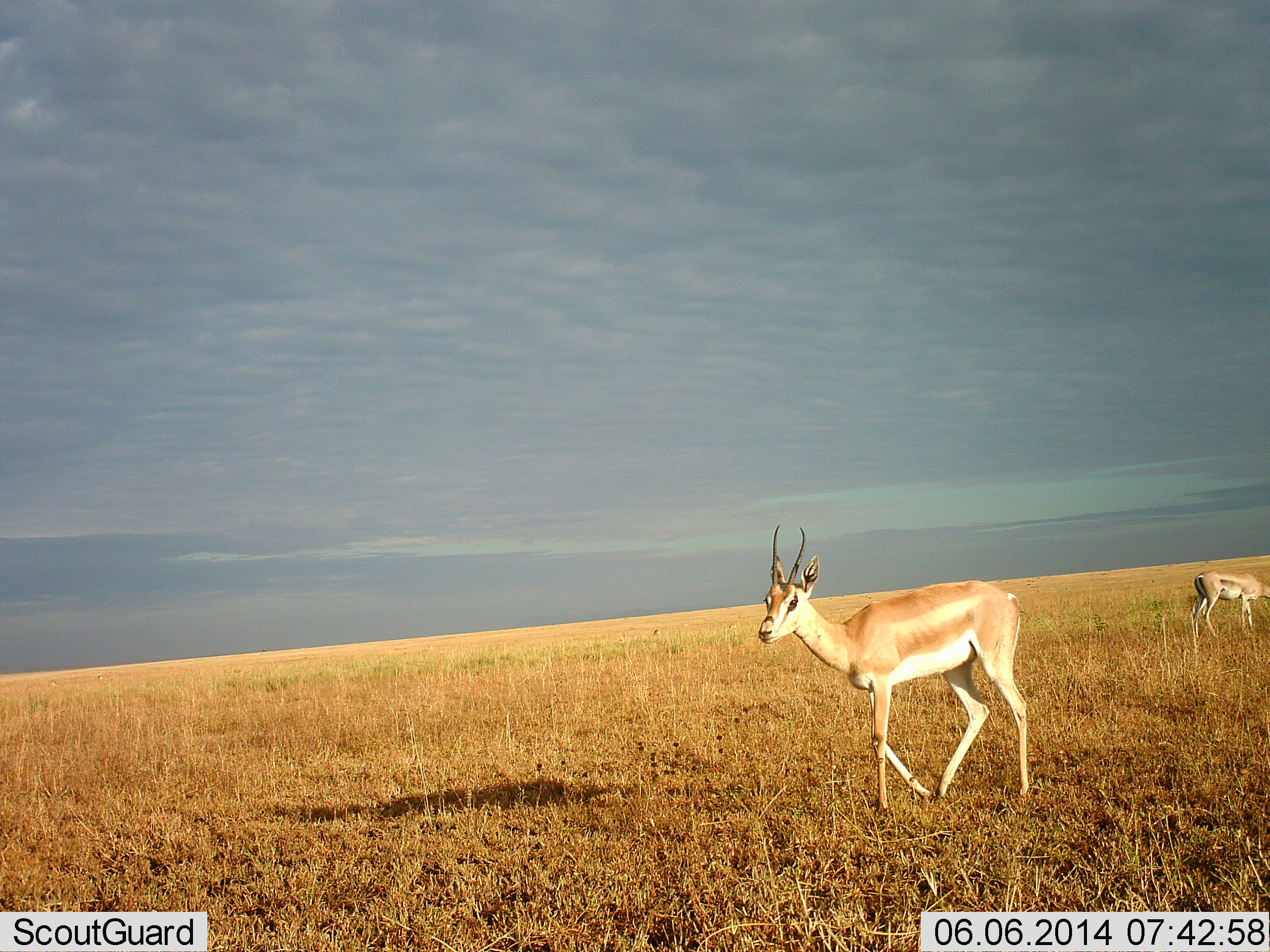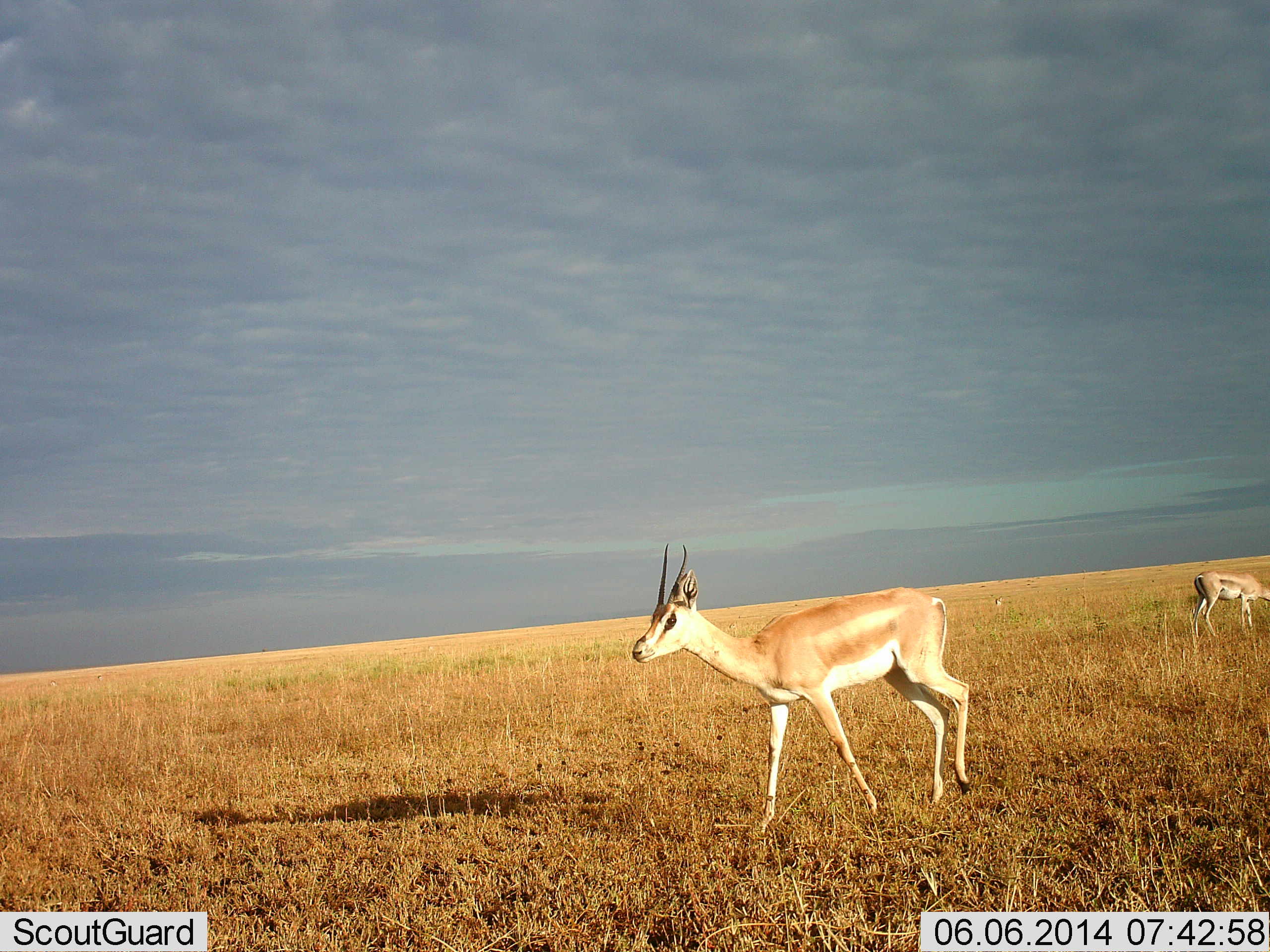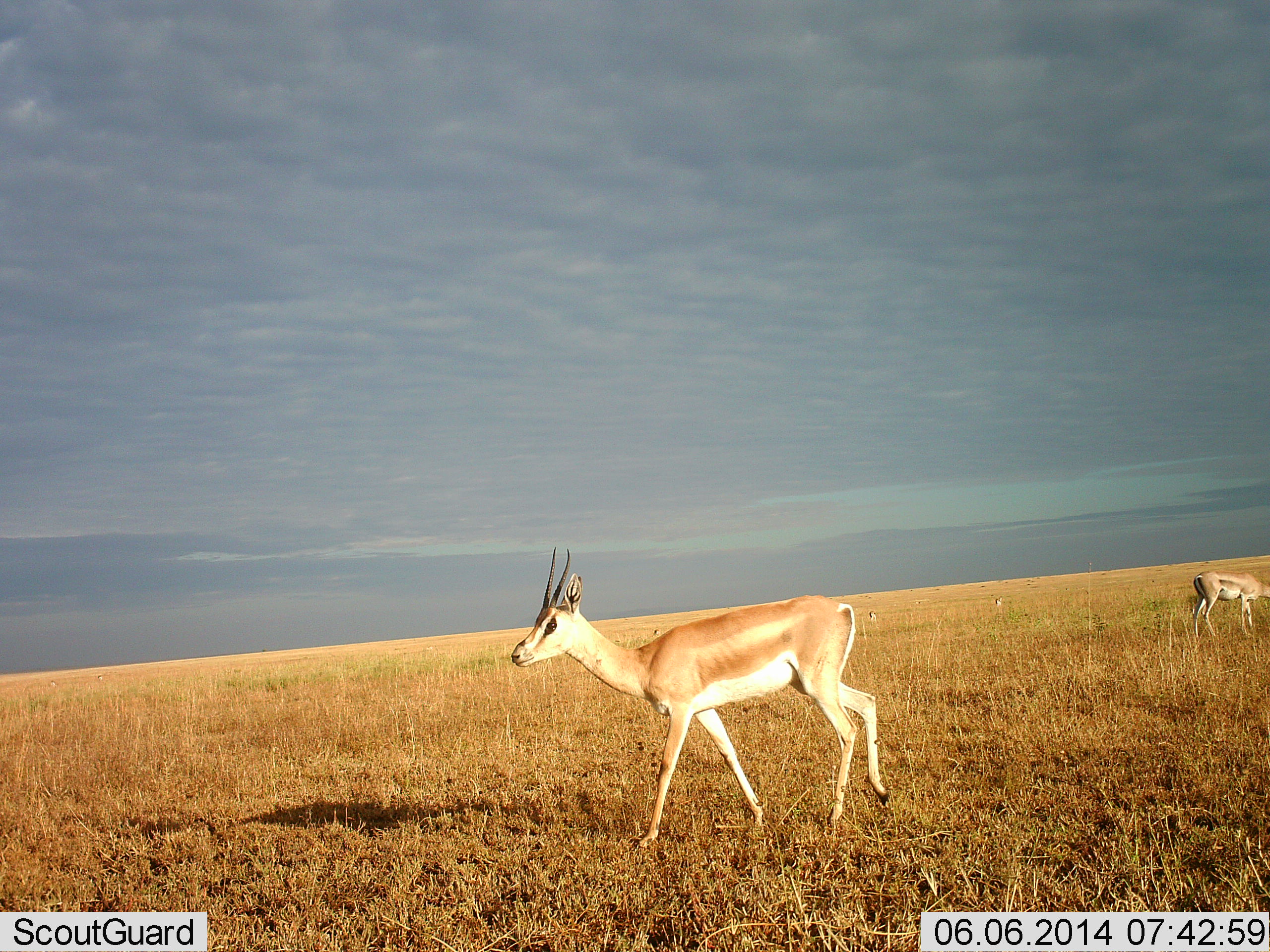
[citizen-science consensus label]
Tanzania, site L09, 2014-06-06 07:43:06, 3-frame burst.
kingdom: Animalia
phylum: Chordata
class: Mammalia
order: Artiodactyla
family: Bovidae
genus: Nanger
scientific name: Nanger granti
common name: grant's gazelle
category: gazellegrants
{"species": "gazellegrants (grant's gazelle) (Nanger granti)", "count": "2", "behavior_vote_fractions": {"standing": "0%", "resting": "10%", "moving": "100%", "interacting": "0%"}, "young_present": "0%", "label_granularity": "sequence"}